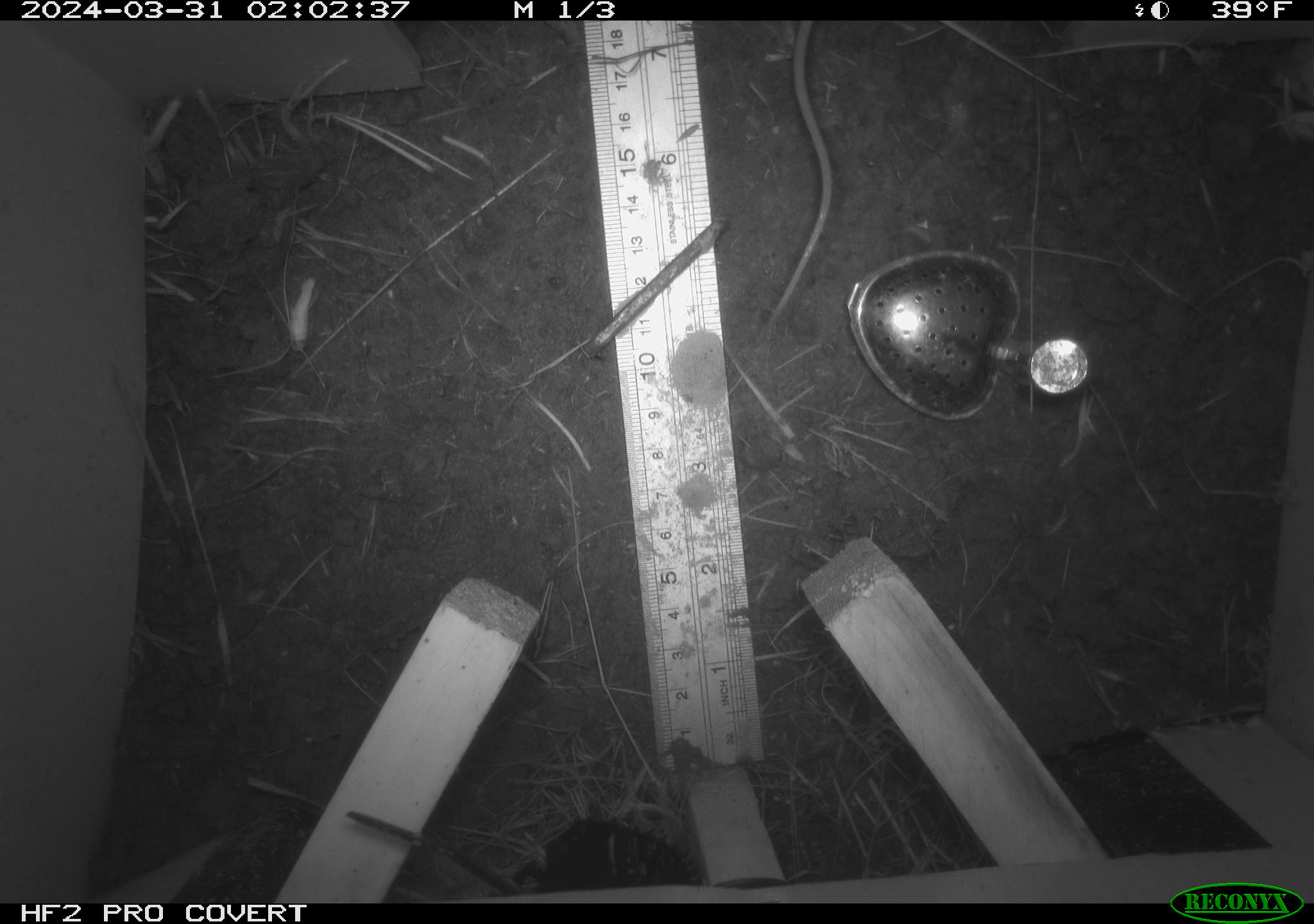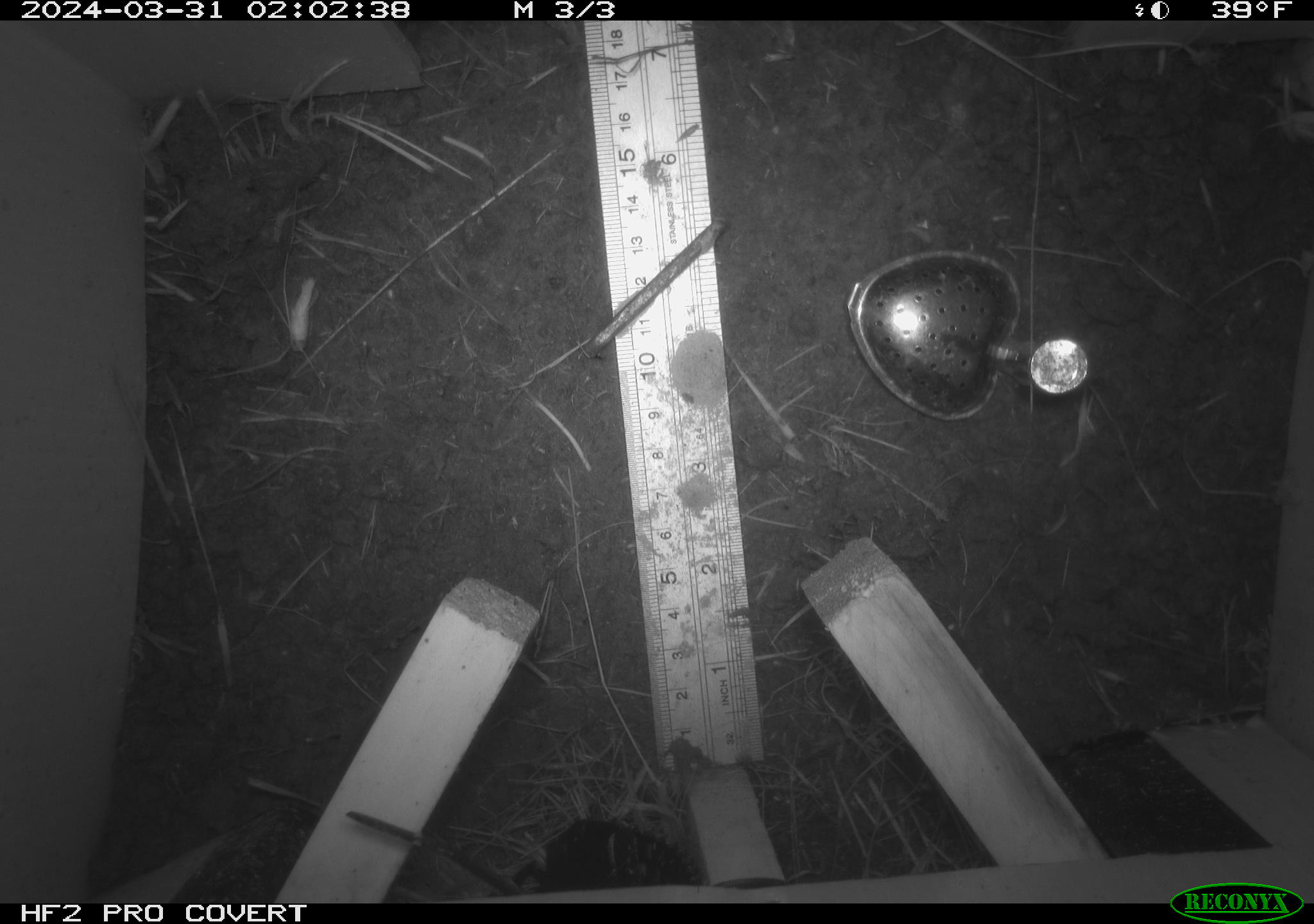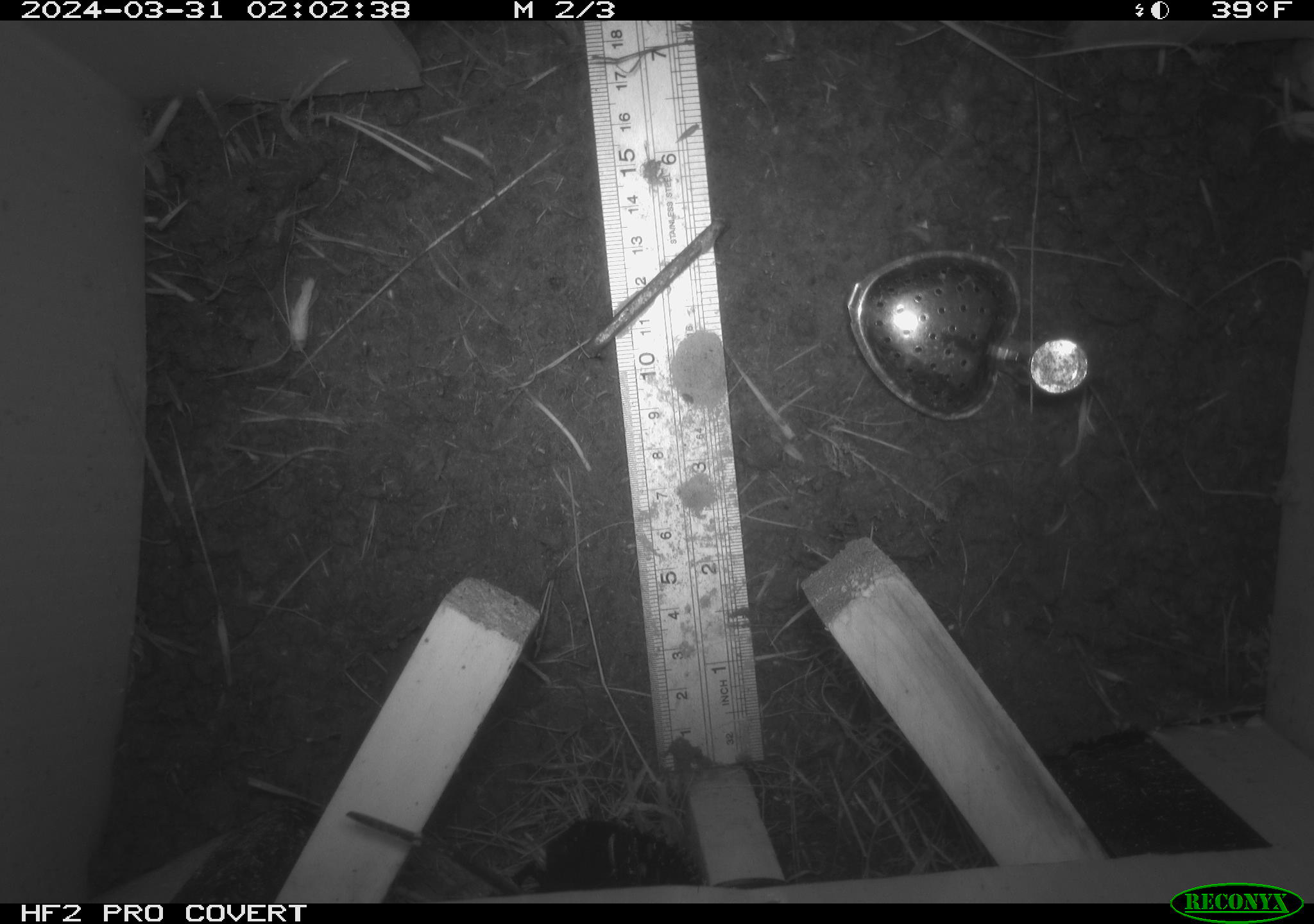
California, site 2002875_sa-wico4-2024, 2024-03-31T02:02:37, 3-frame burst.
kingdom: Animalia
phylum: Chordata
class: Mammalia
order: Rodentia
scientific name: Rodentia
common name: rodent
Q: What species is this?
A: Rodent (Rodentia).